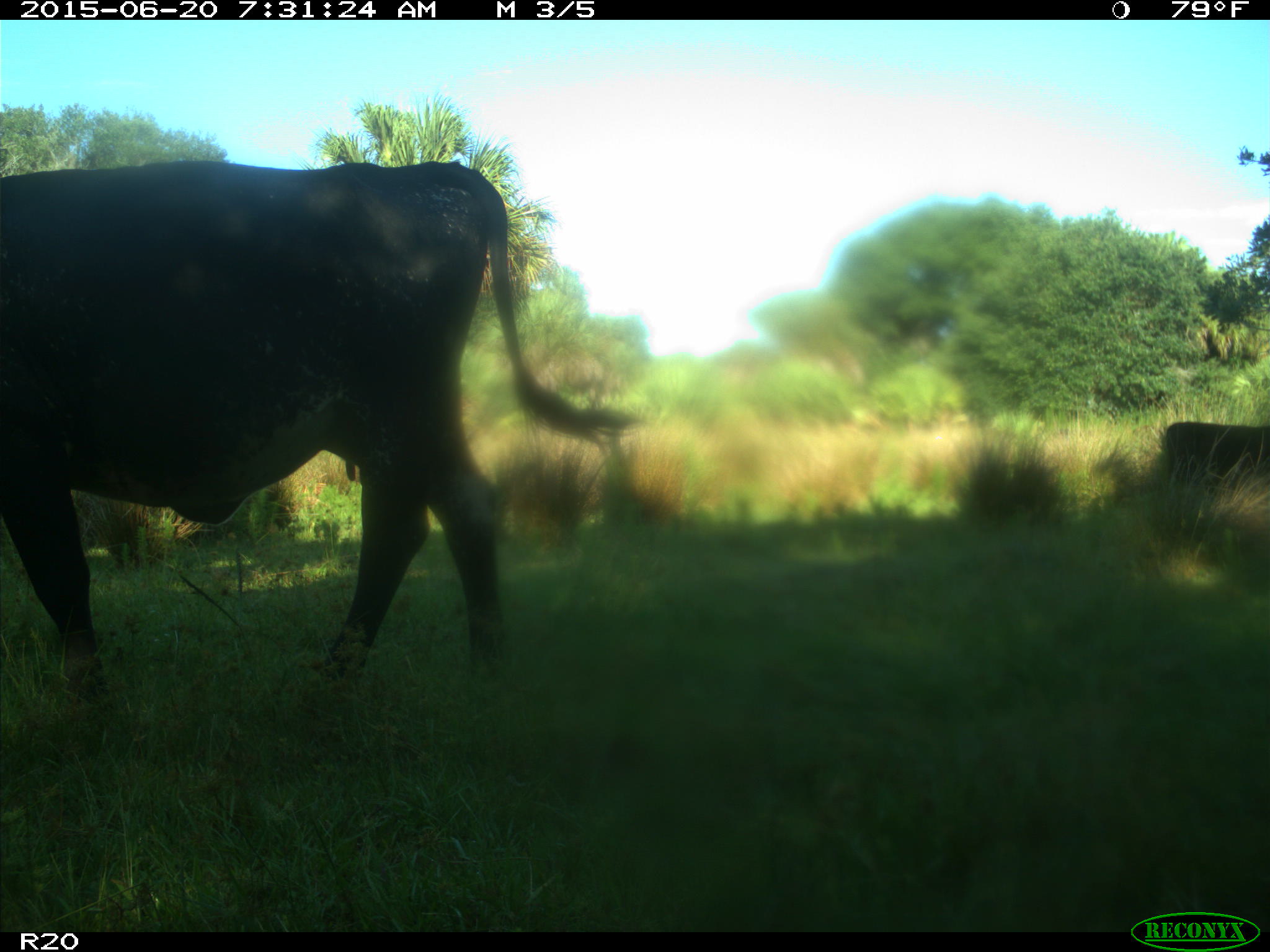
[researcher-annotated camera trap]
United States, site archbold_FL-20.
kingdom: Animalia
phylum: Chordata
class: Mammalia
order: Artiodactyla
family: Bovidae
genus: Bos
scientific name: Bos taurus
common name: domestic cow